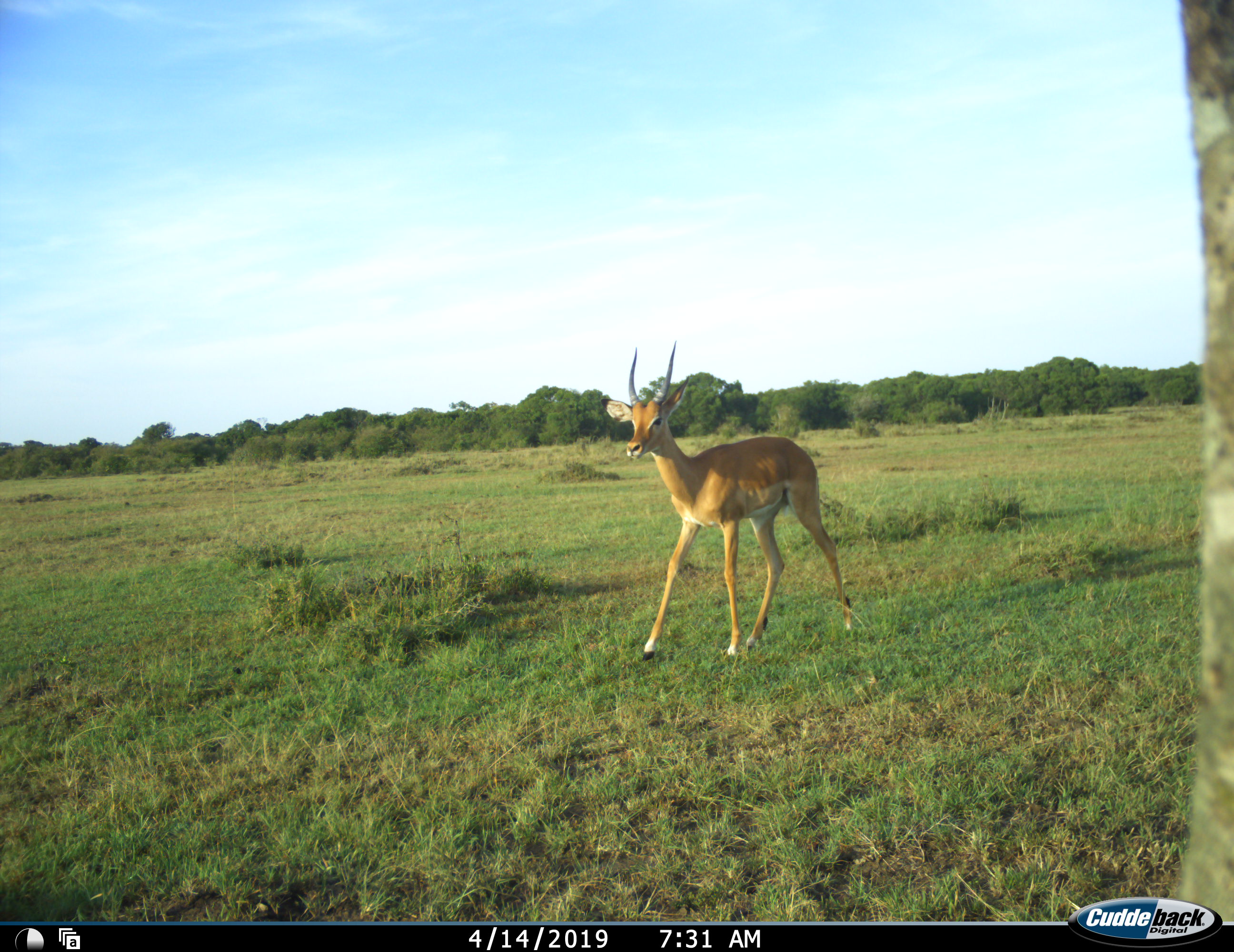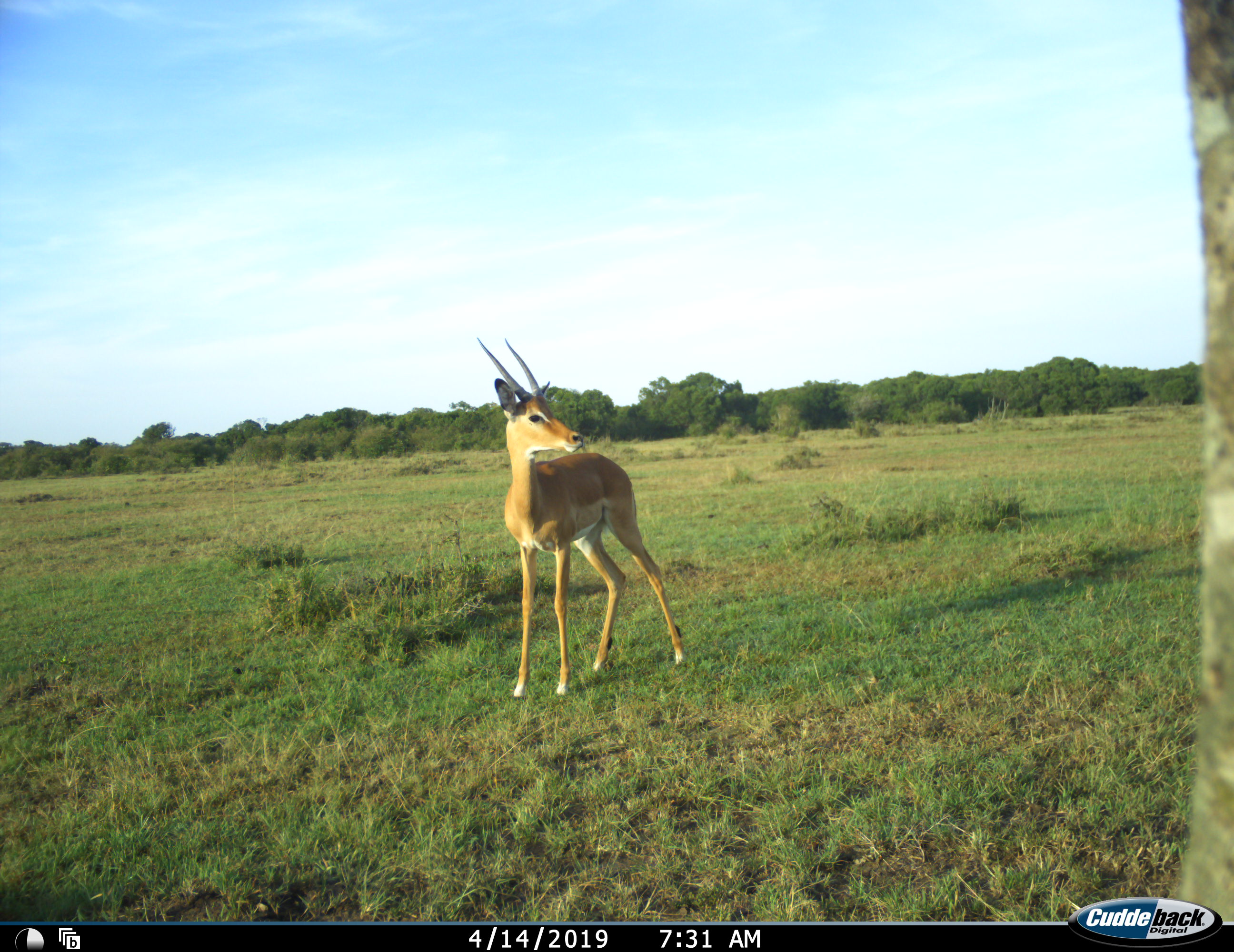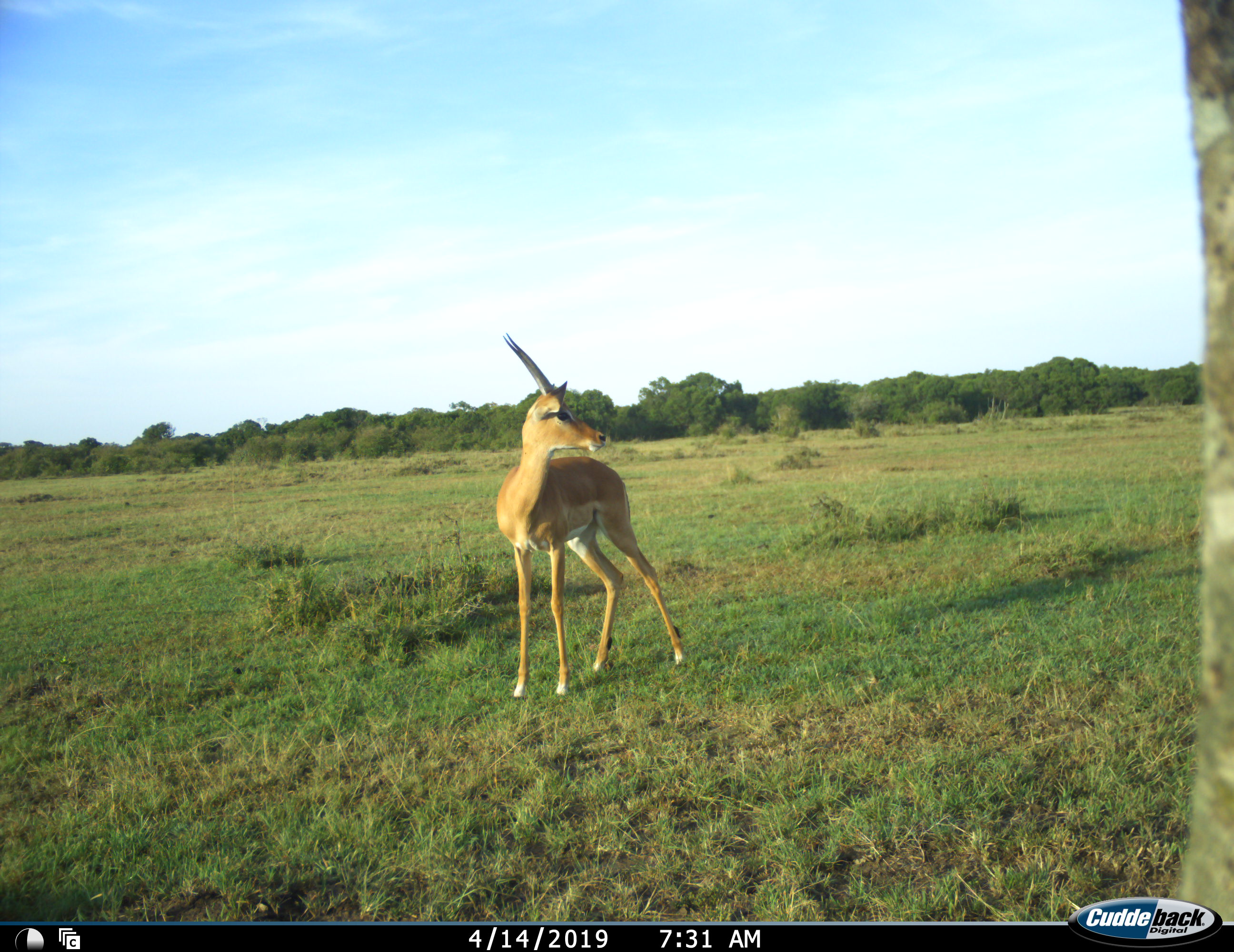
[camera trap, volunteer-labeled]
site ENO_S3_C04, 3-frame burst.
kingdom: Animalia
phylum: Chordata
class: Mammalia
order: Artiodactyla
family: Bovidae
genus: Aepyceros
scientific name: Aepyceros melampus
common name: impala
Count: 1.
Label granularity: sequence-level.